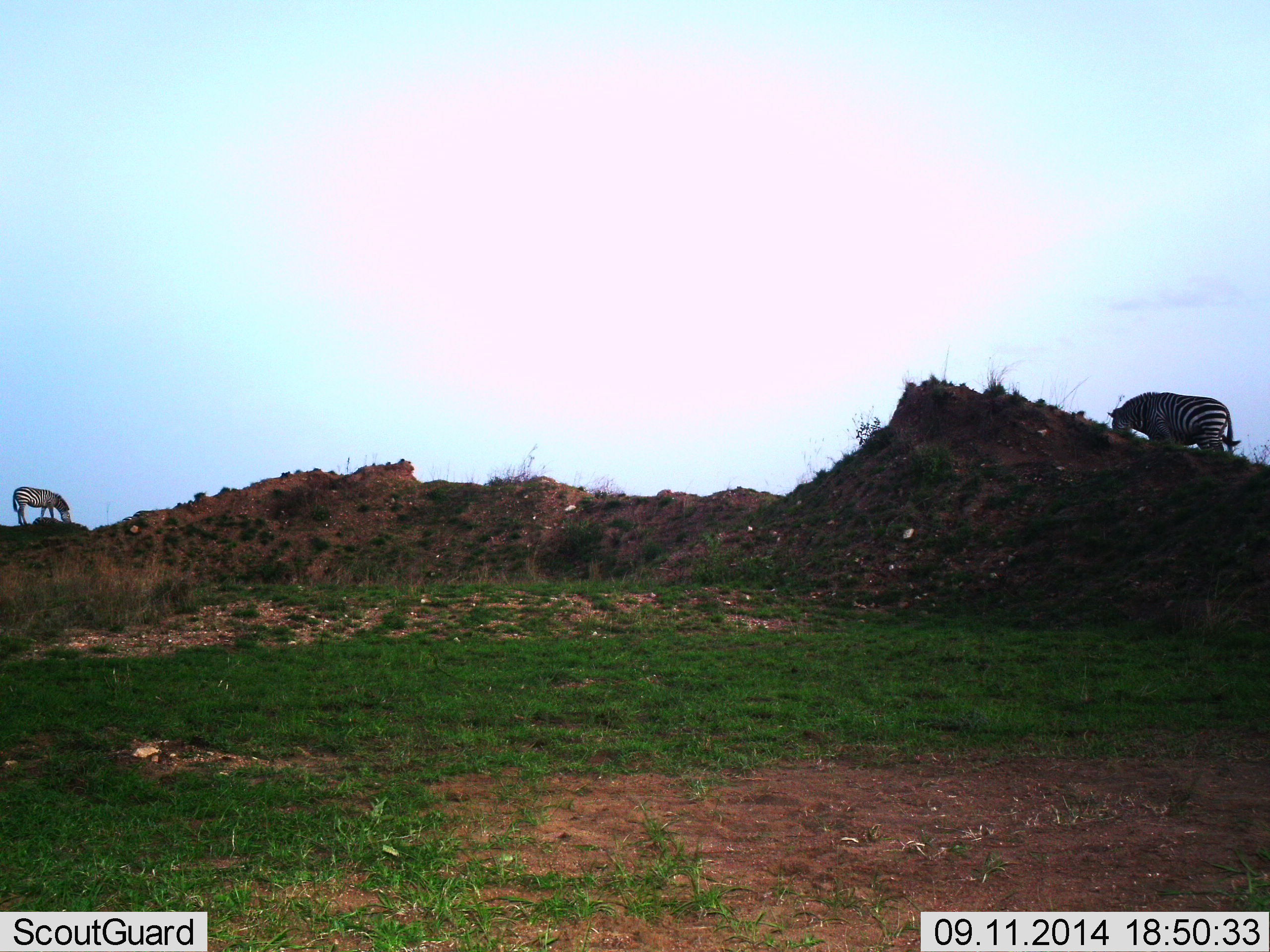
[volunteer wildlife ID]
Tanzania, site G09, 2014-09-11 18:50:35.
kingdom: Animalia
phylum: Chordata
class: Mammalia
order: Perissodactyla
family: Equidae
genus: Equus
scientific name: Equus quagga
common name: plains zebra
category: zebra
Zebra (plains zebra) (Equus quagga), count 2. Behavior (volunteer vote fractions): standing 30%, resting 0%, moving 0%, interacting 0%. Young present (vote fraction): 0%. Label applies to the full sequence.